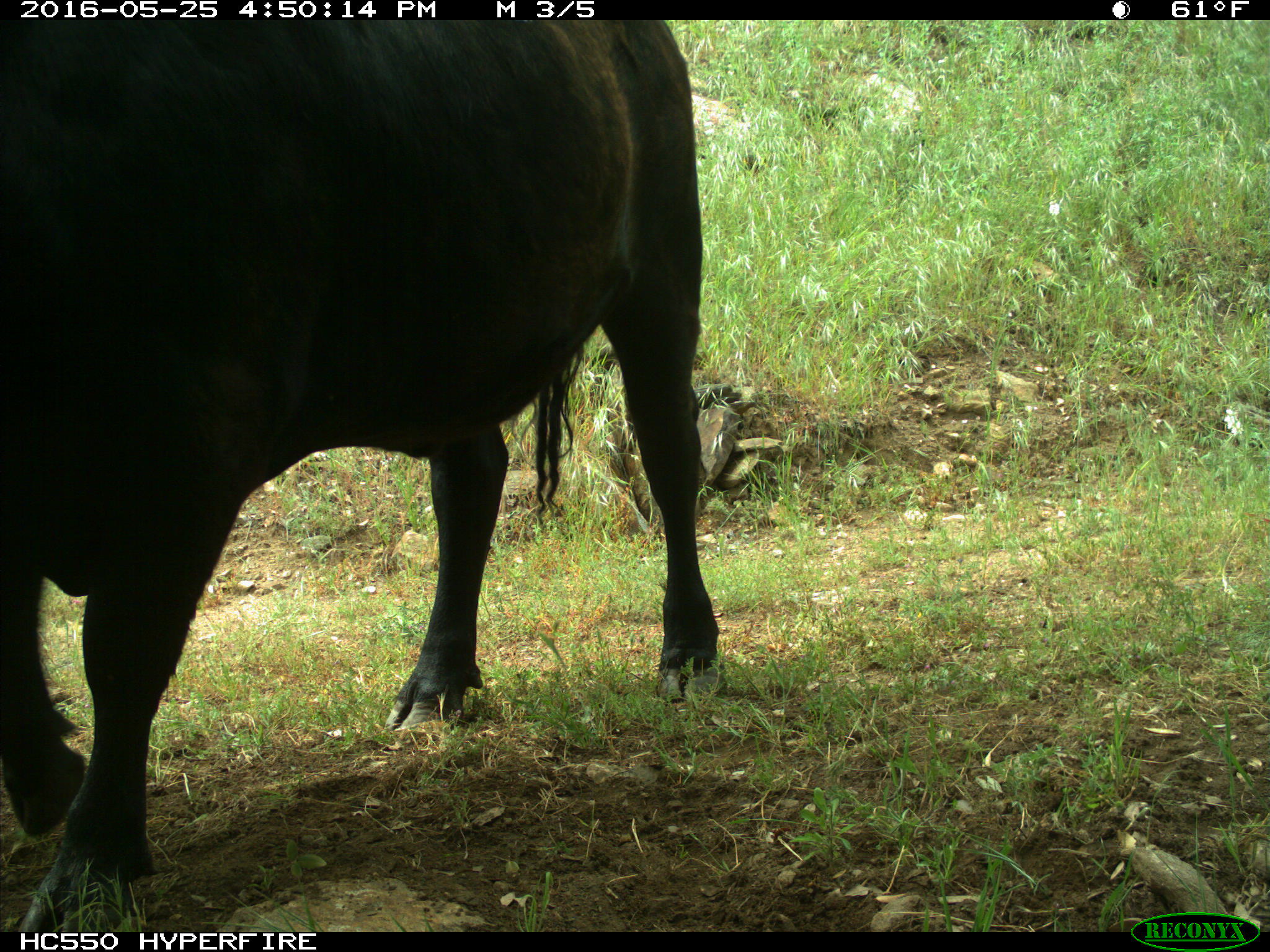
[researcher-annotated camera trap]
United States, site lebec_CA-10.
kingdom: Animalia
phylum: Chordata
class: Mammalia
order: Artiodactyla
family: Bovidae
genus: Bos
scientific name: Bos taurus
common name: domestic cow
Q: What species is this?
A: Bos taurus (domestic cow).